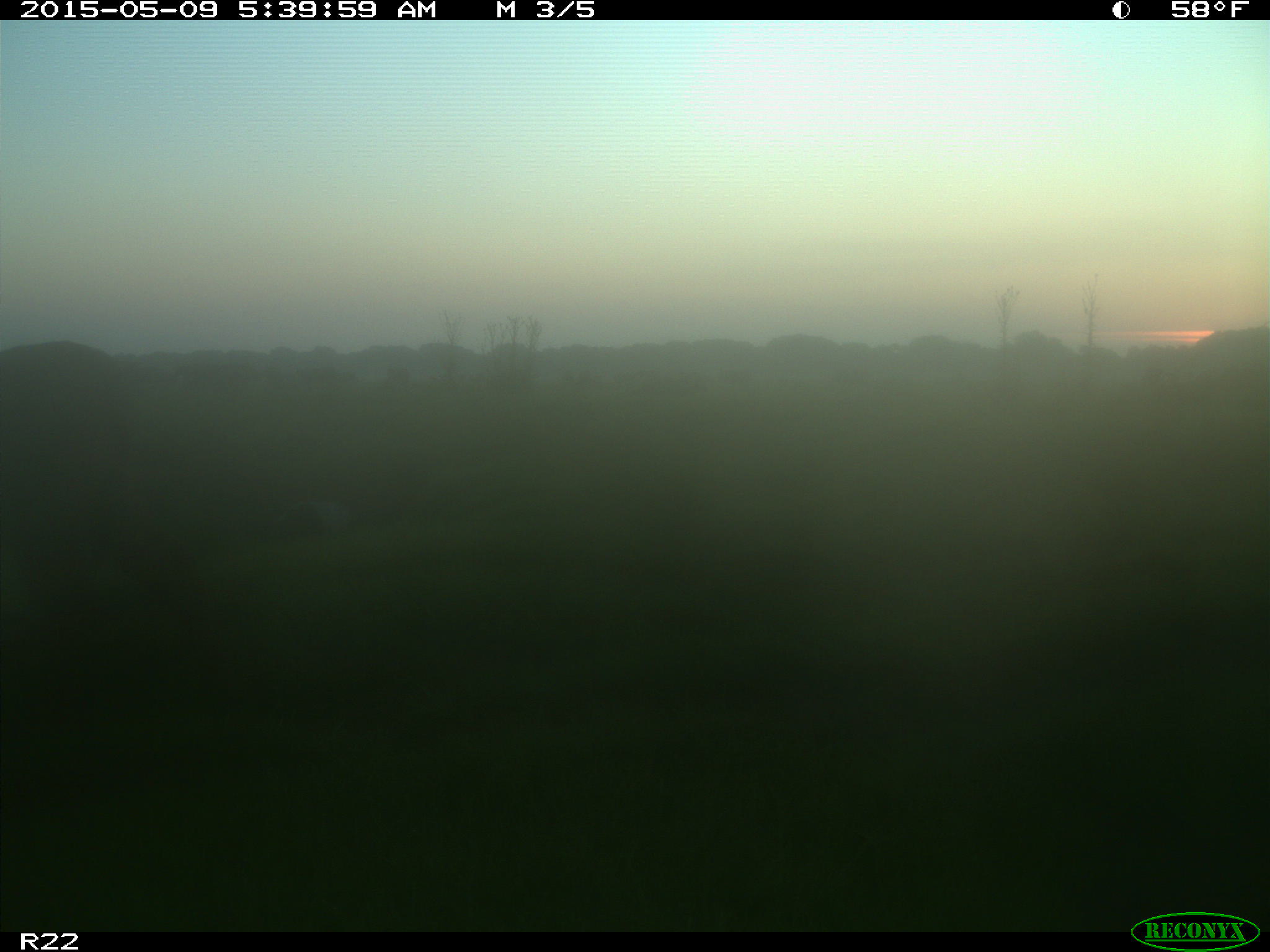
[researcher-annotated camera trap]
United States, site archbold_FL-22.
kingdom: Animalia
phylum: Chordata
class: Mammalia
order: Artiodactyla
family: Bovidae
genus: Bos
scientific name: Bos taurus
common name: domestic cow